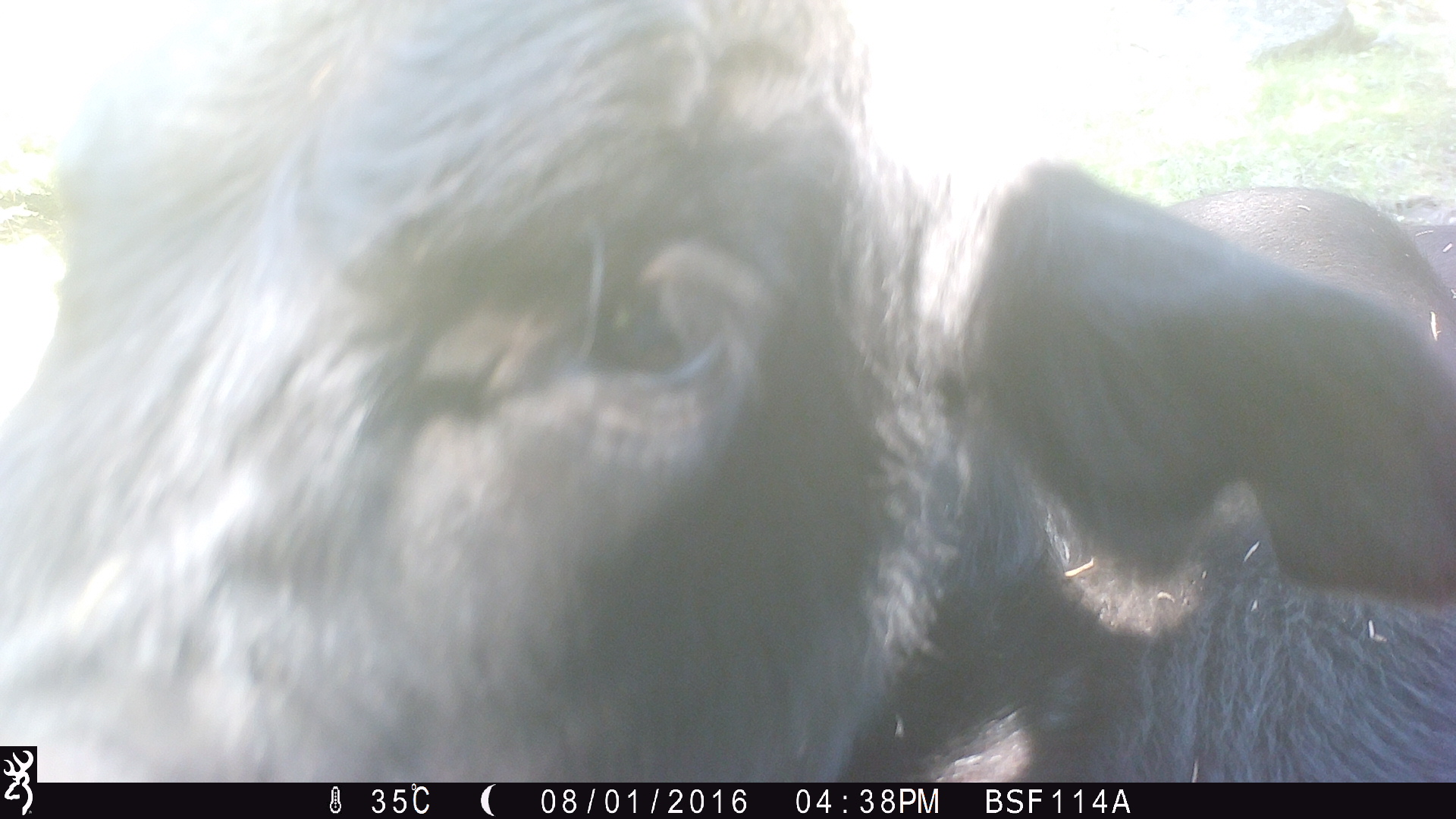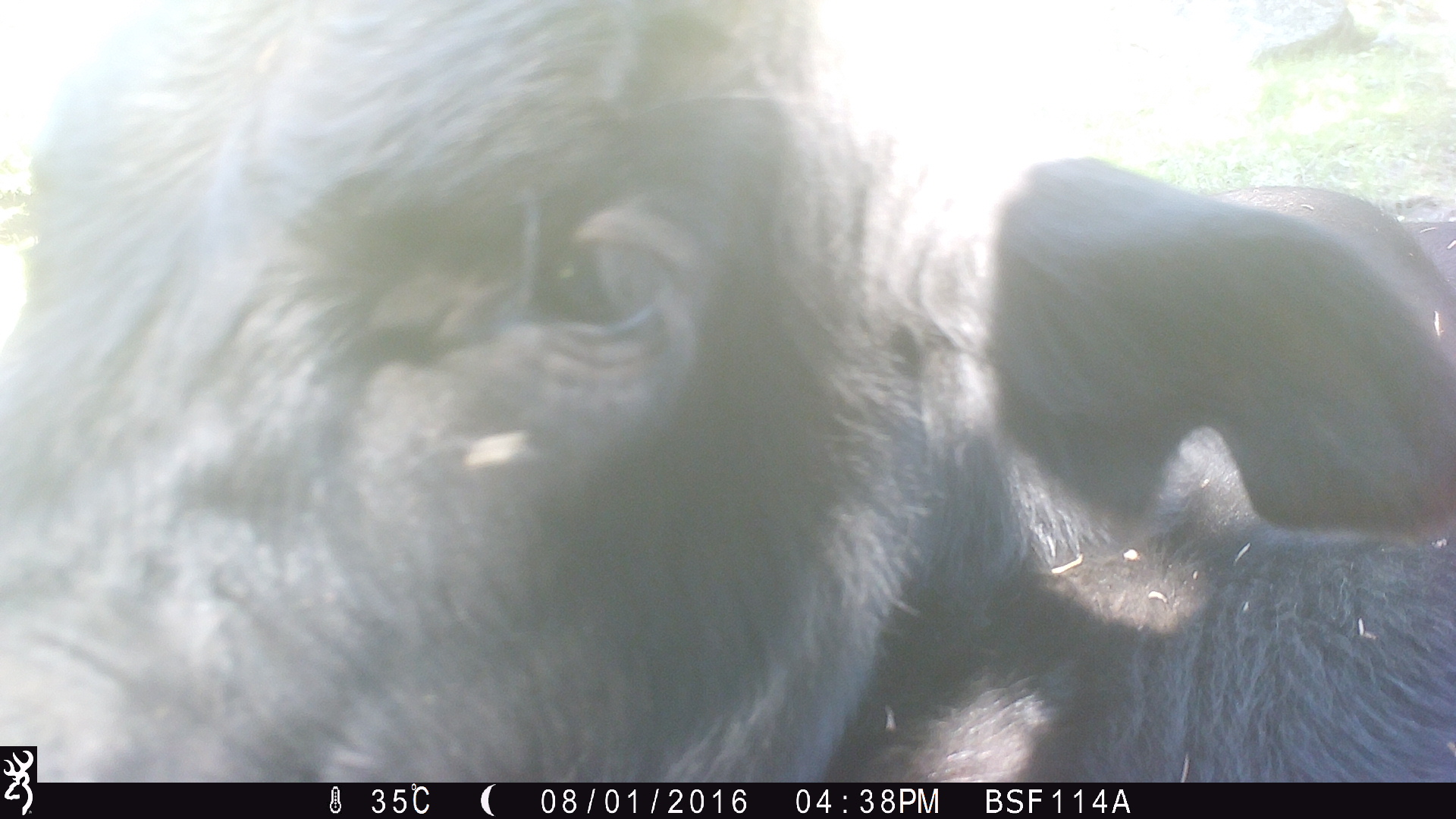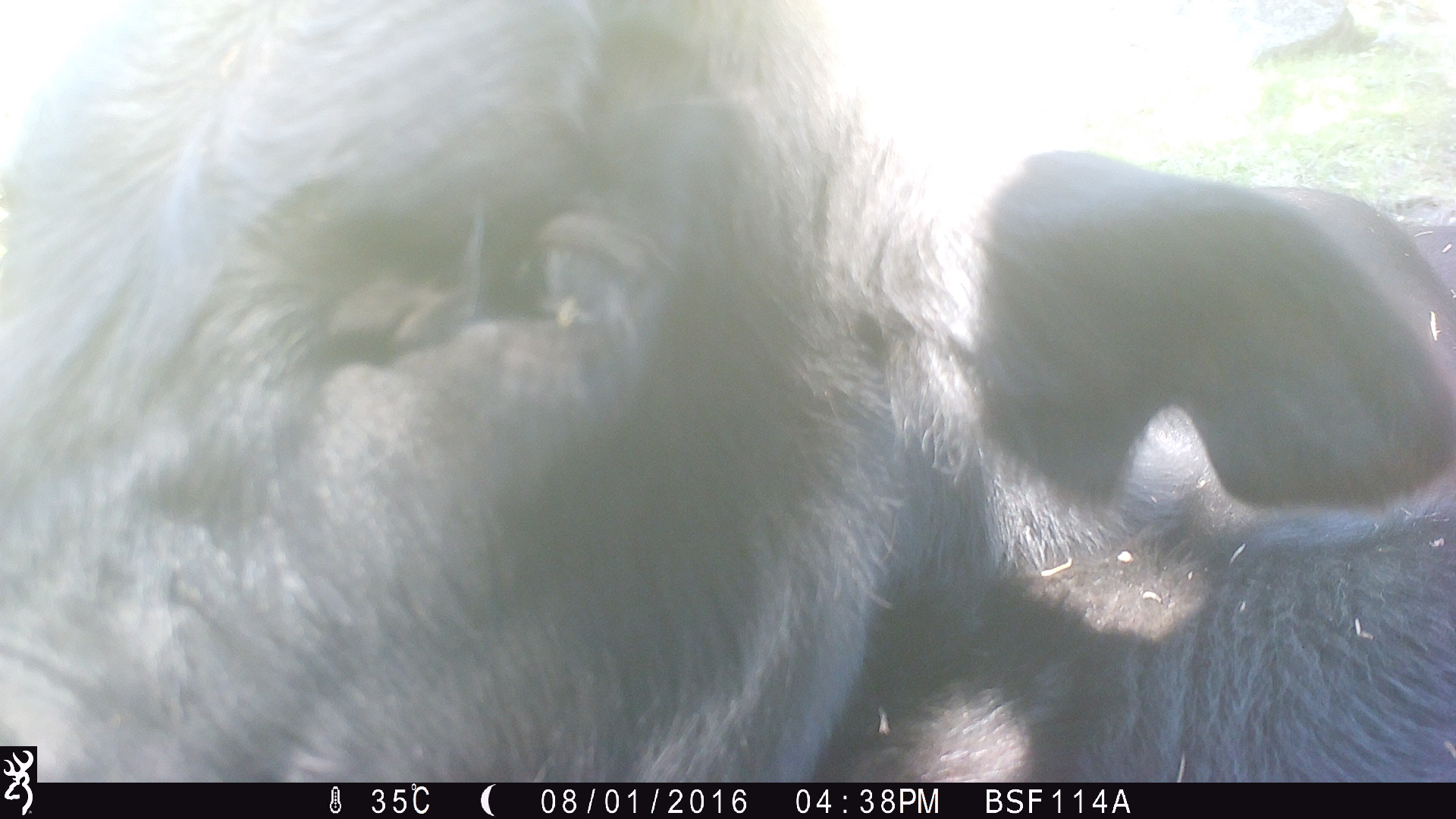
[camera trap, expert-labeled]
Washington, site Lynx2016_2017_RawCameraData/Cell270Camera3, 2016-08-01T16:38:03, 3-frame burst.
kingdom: Animalia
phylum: Chordata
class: Mammalia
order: Artiodactyla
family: Bovidae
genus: Bos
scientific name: Bos taurus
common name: domestic cattle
Domestic cattle (Bos taurus). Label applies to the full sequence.